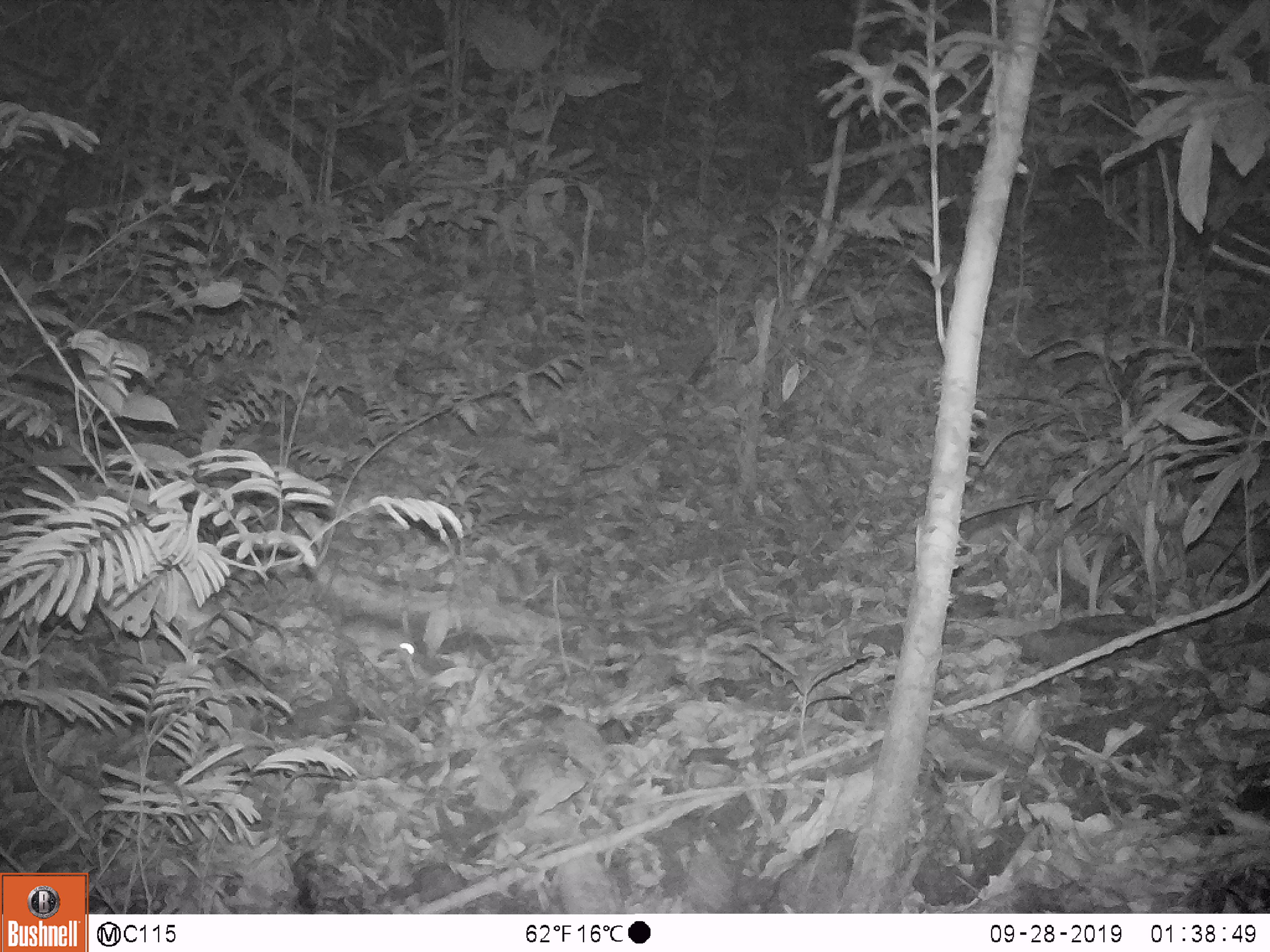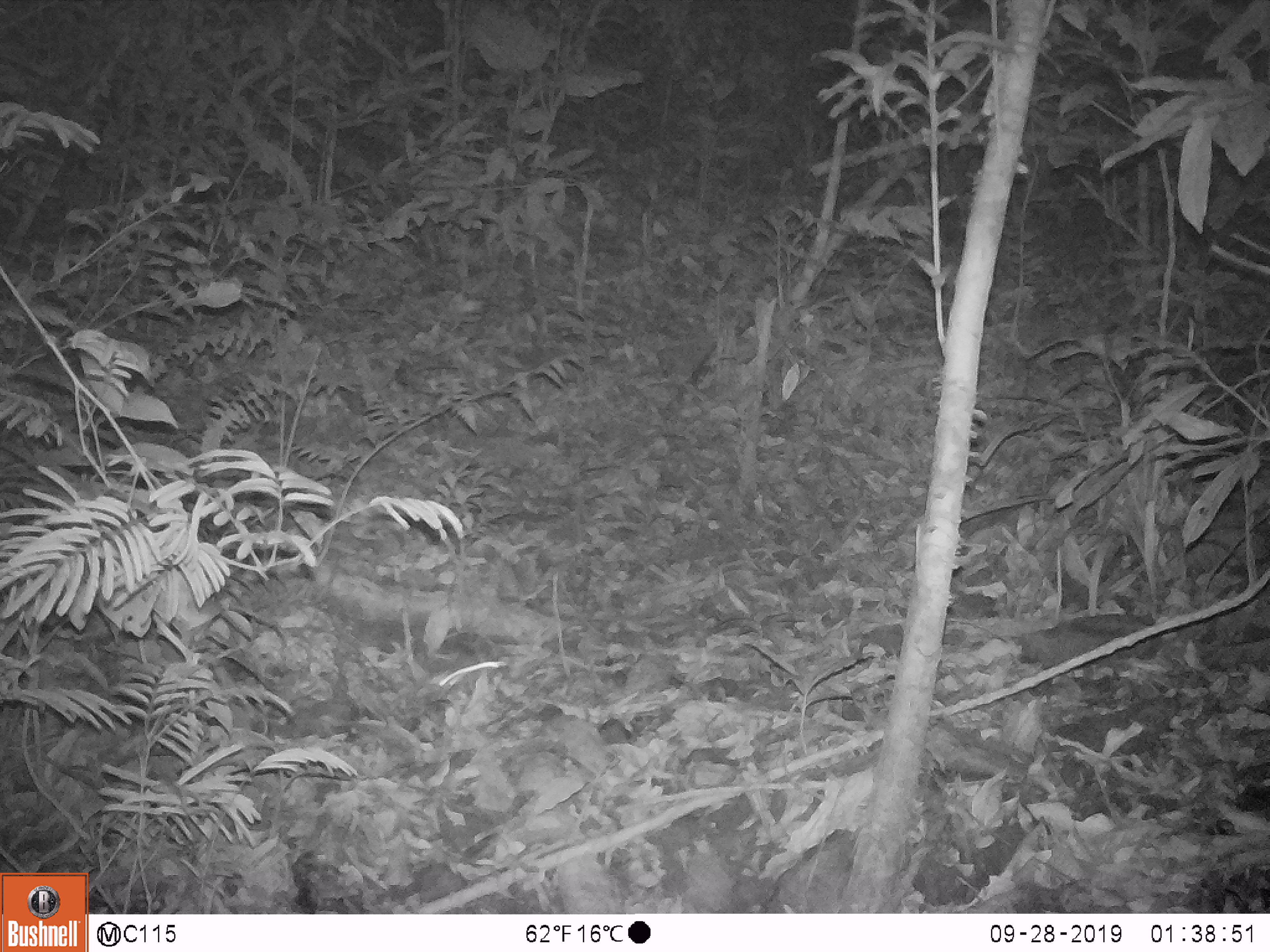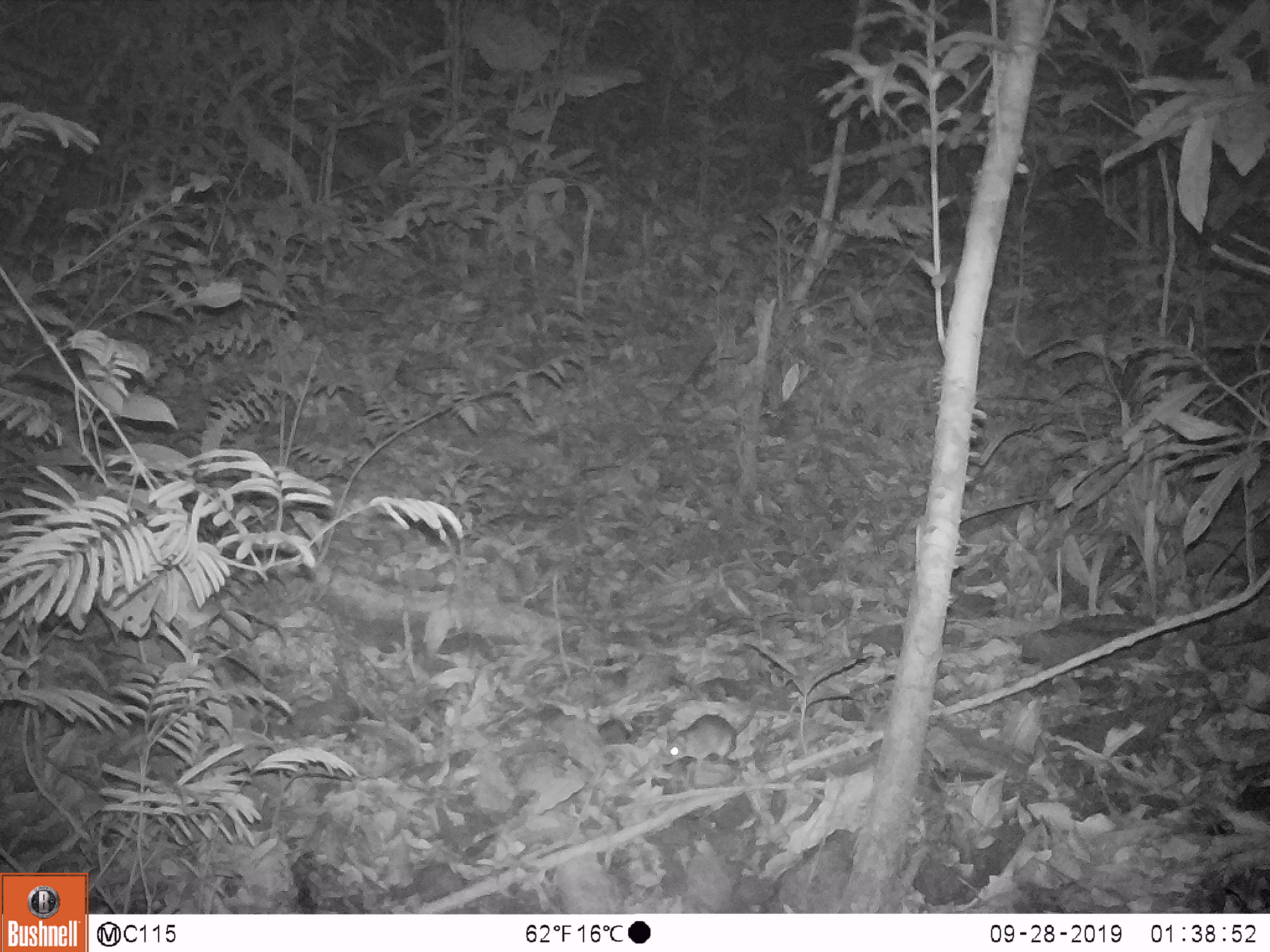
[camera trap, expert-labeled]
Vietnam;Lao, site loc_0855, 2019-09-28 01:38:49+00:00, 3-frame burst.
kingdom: Animalia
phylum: Chordata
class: Mammalia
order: Rodentia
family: Muridae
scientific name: Muridae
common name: old-world mice and rats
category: unidentified murid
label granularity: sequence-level